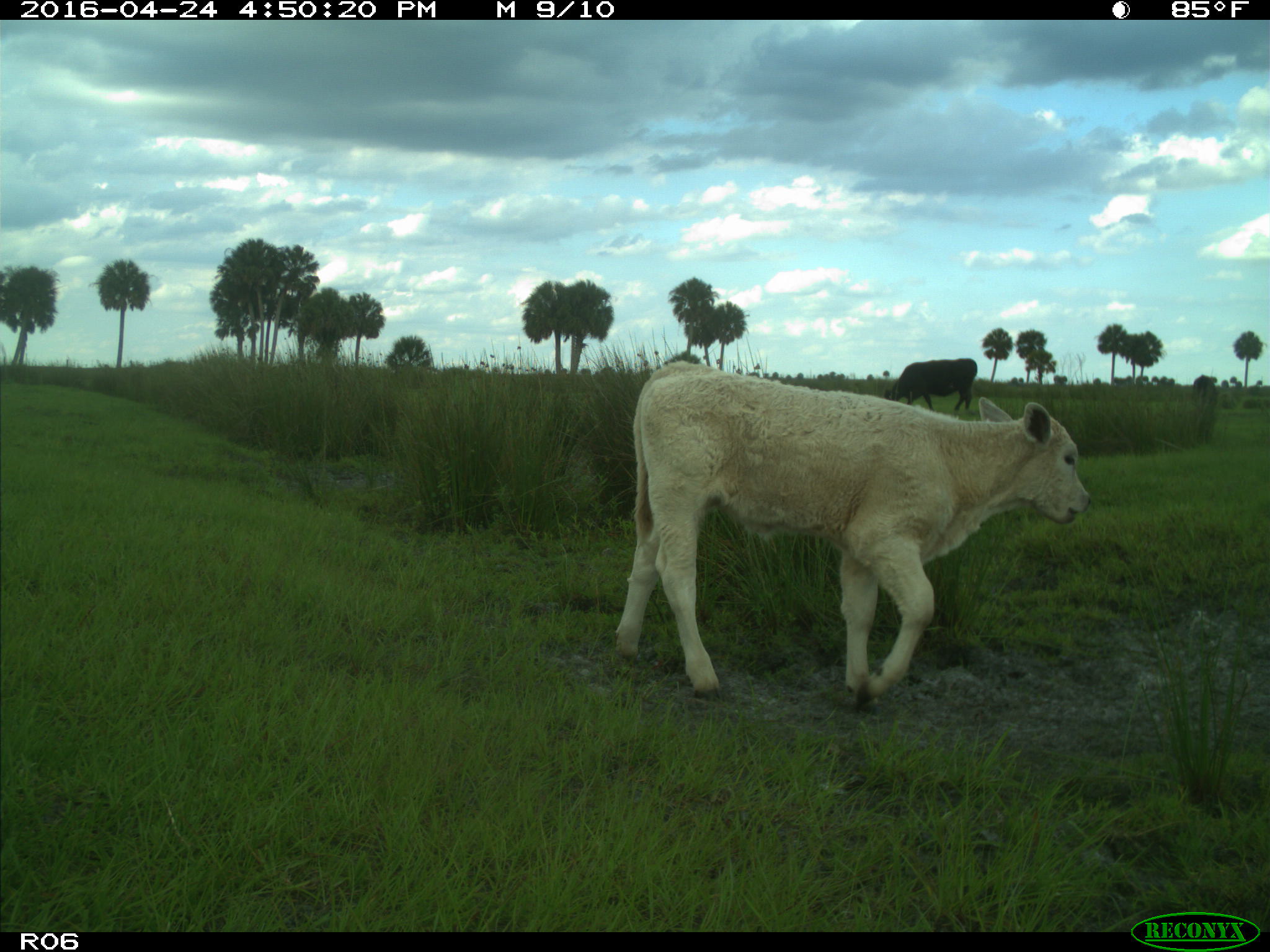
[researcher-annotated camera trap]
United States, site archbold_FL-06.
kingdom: Animalia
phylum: Chordata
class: Mammalia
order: Artiodactyla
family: Bovidae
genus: Bos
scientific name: Bos taurus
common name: domestic cow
Bos taurus (domestic cow).